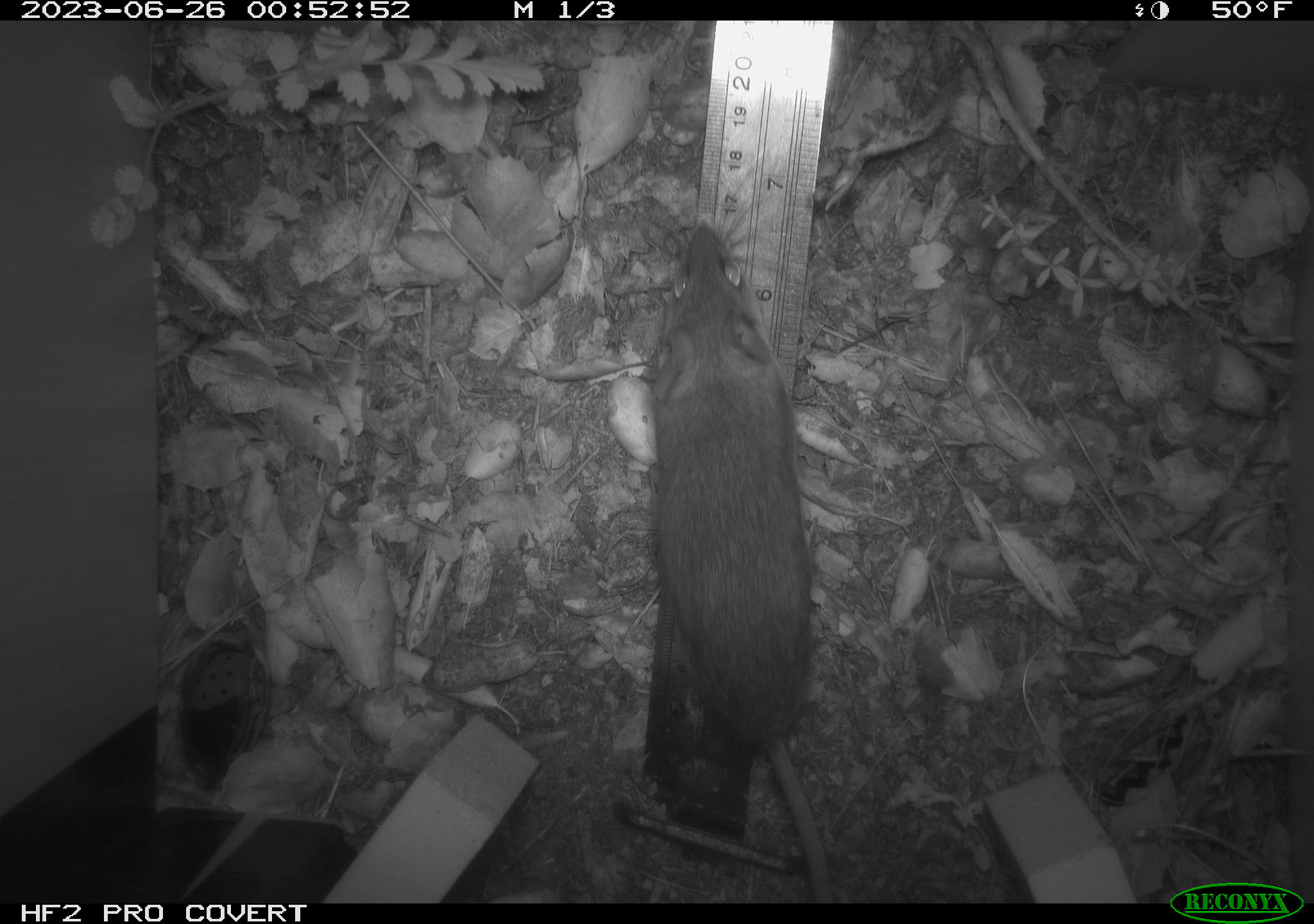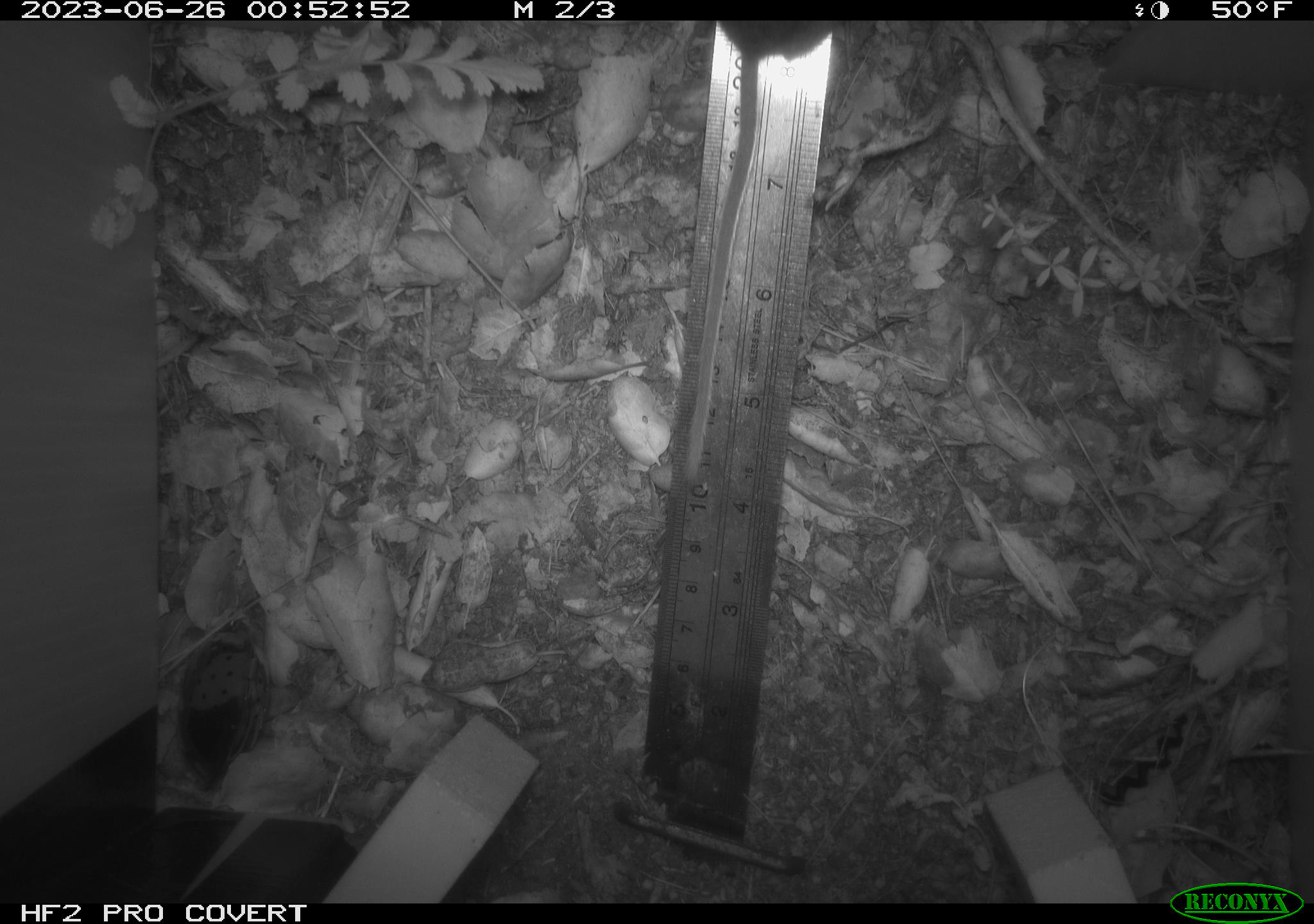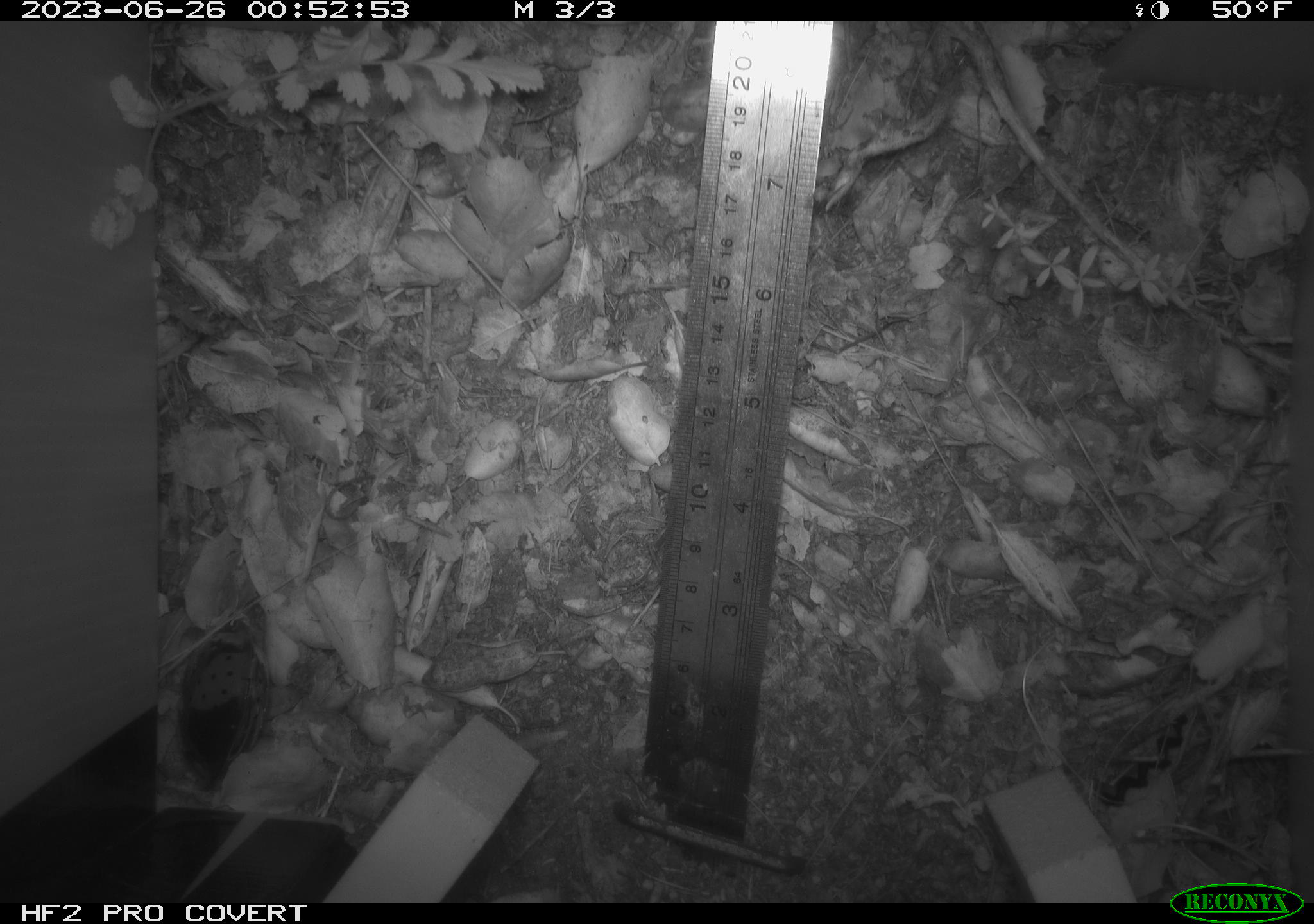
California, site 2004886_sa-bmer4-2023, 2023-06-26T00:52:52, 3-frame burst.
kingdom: Animalia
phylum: Chordata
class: Mammalia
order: Rodentia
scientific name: Rodentia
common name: mouse species